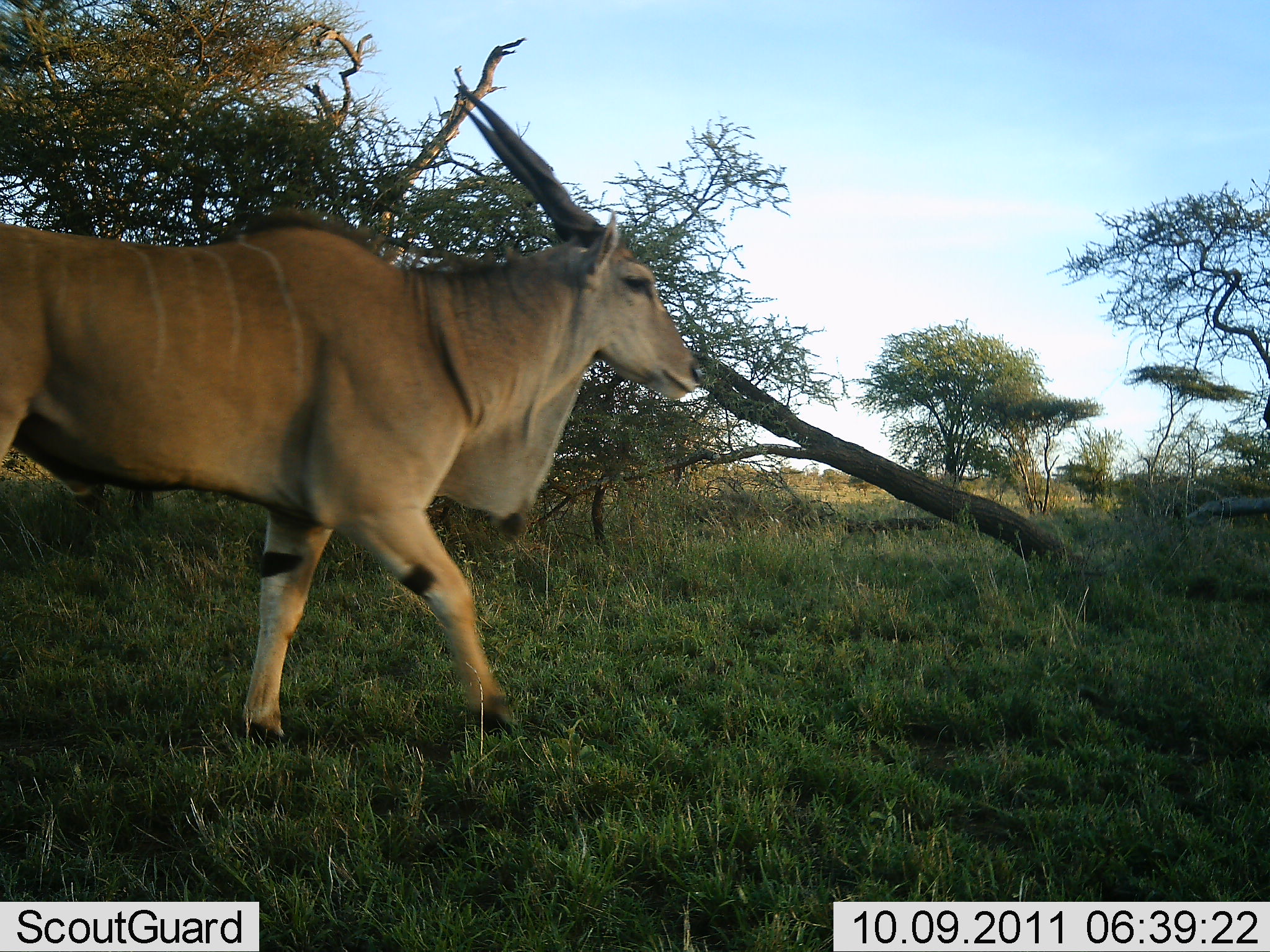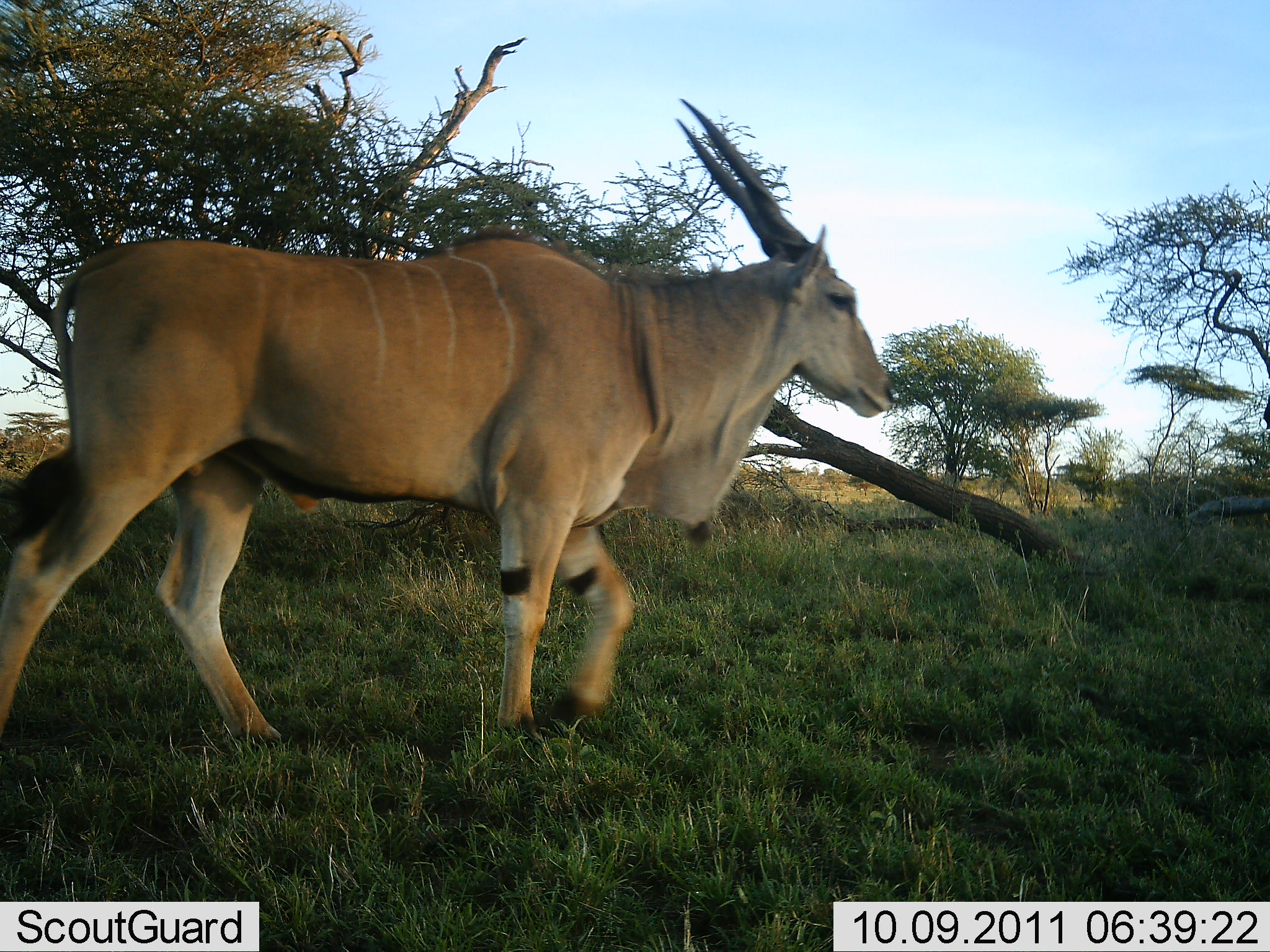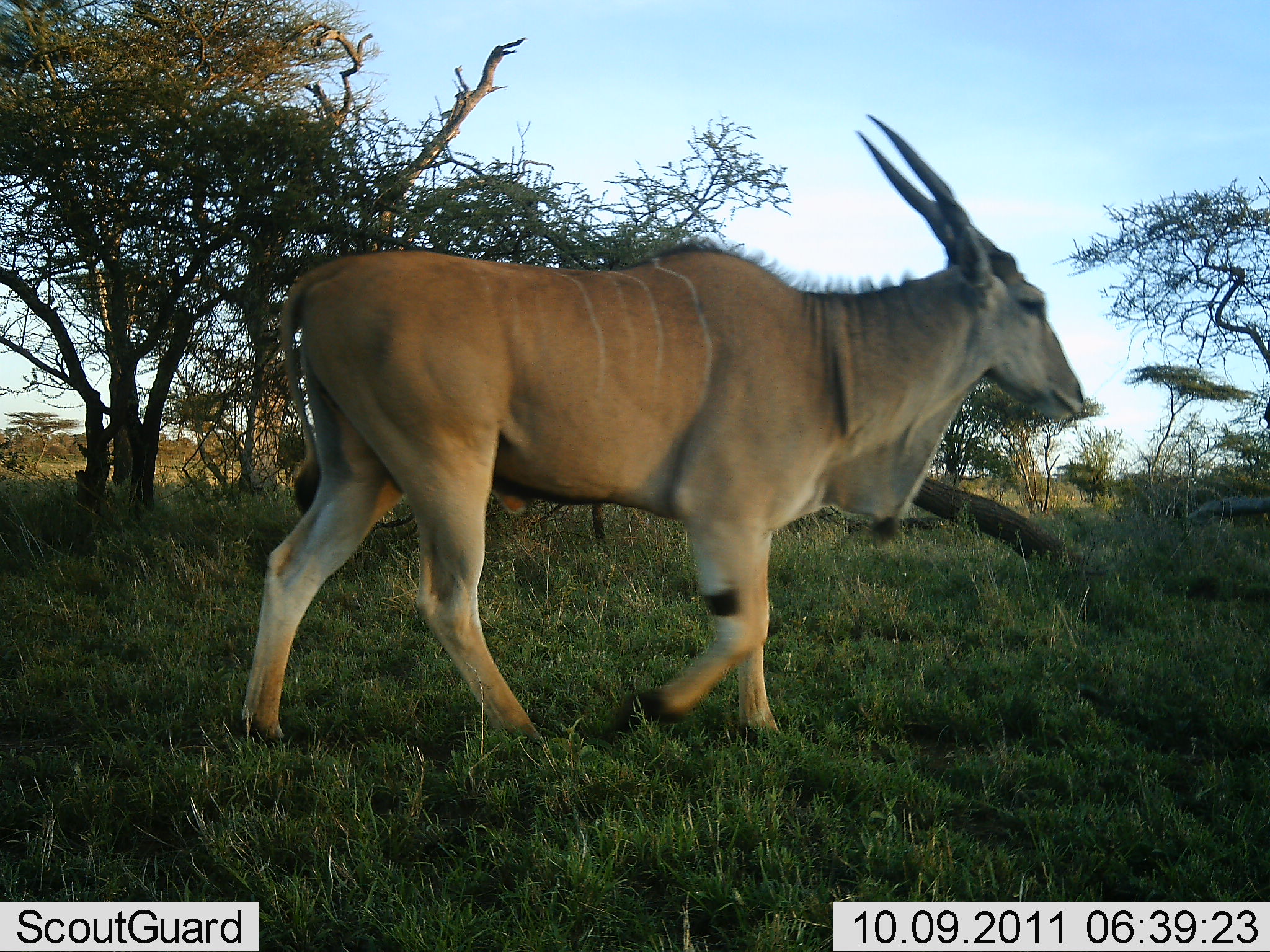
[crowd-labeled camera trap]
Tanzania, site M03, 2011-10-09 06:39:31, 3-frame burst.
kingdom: Animalia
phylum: Chordata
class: Mammalia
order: Artiodactyla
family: Bovidae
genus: Tragelaphus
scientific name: Tragelaphus oryx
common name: eland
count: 1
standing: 9%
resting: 0%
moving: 91%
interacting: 0%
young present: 0%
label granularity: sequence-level